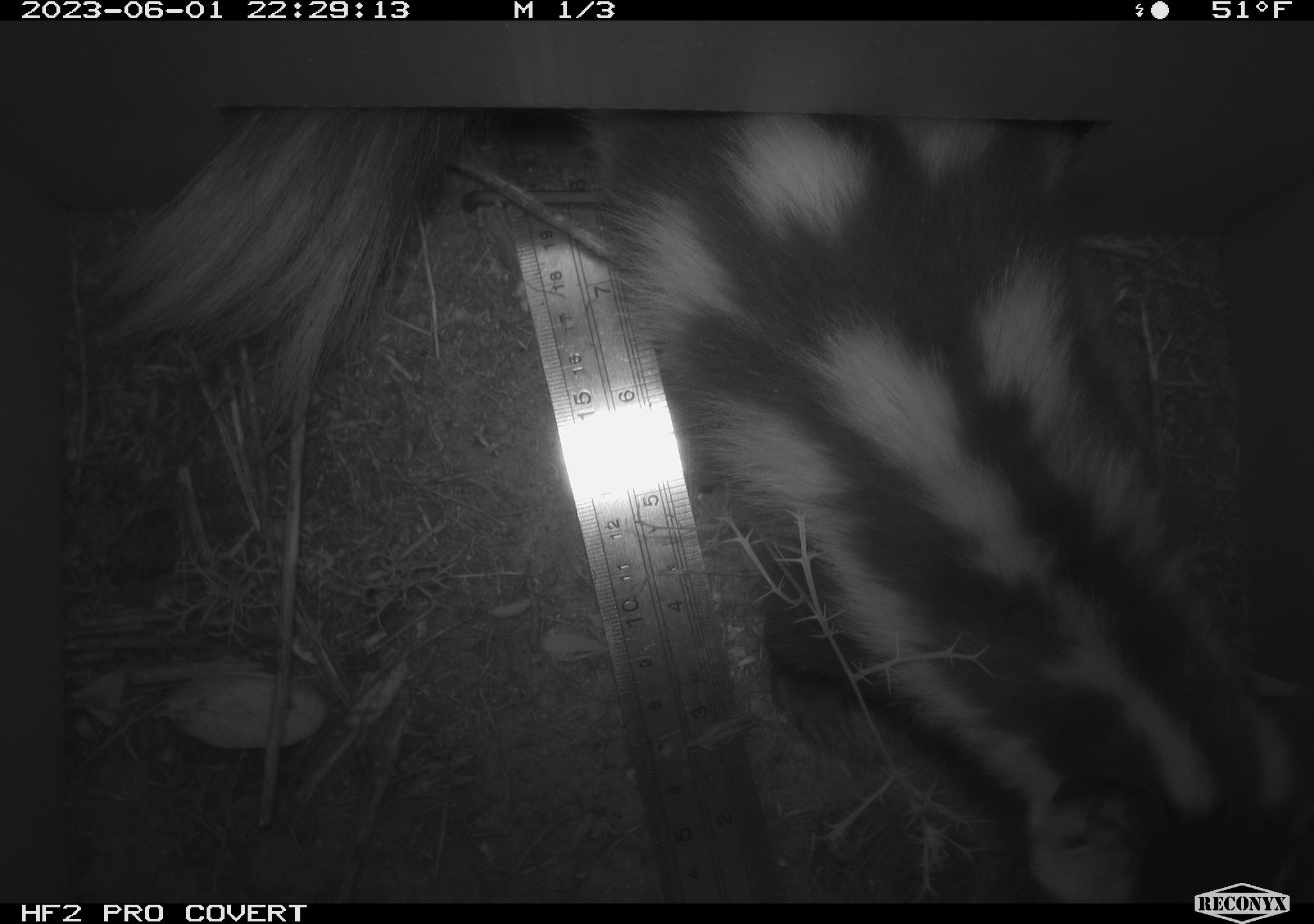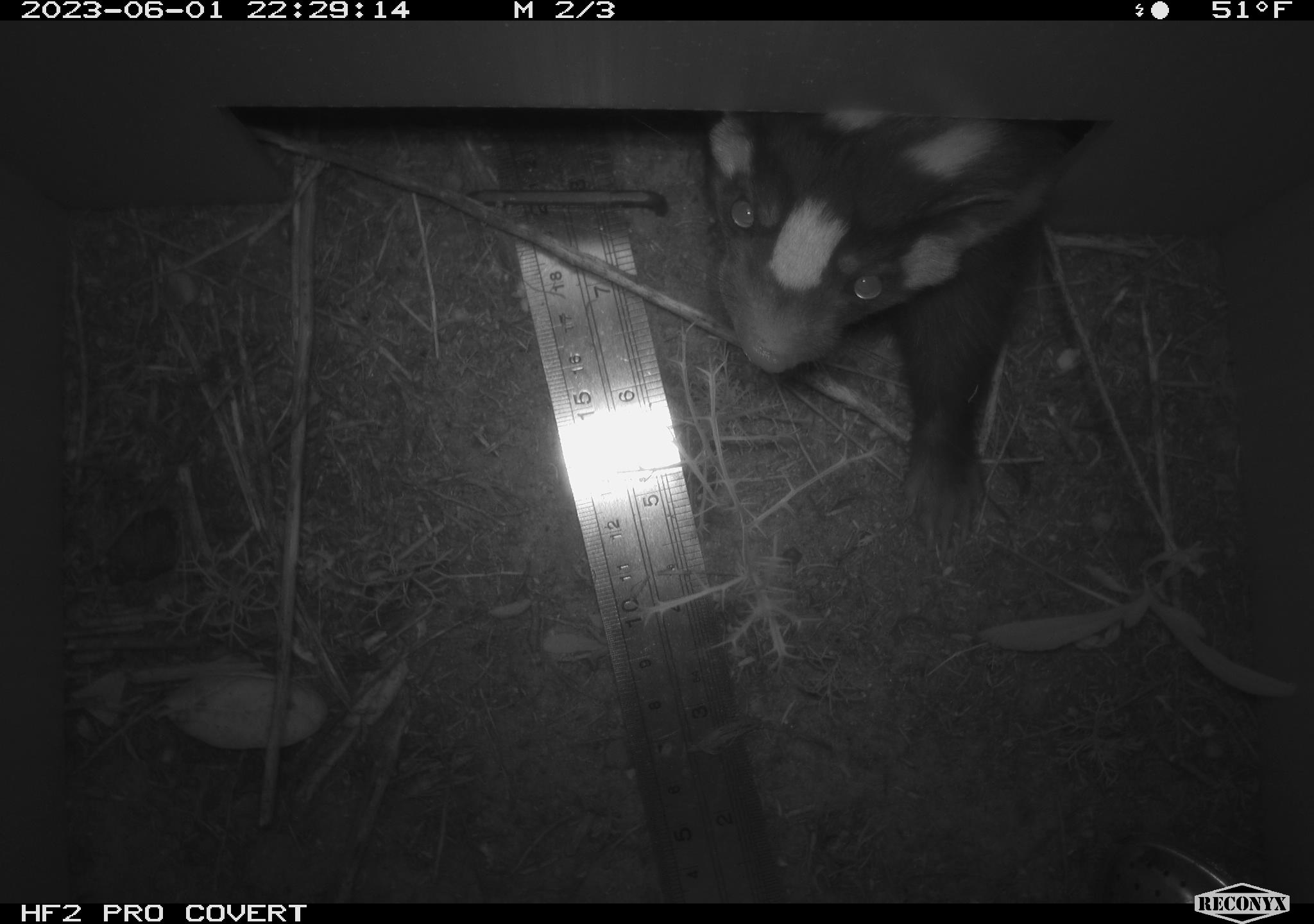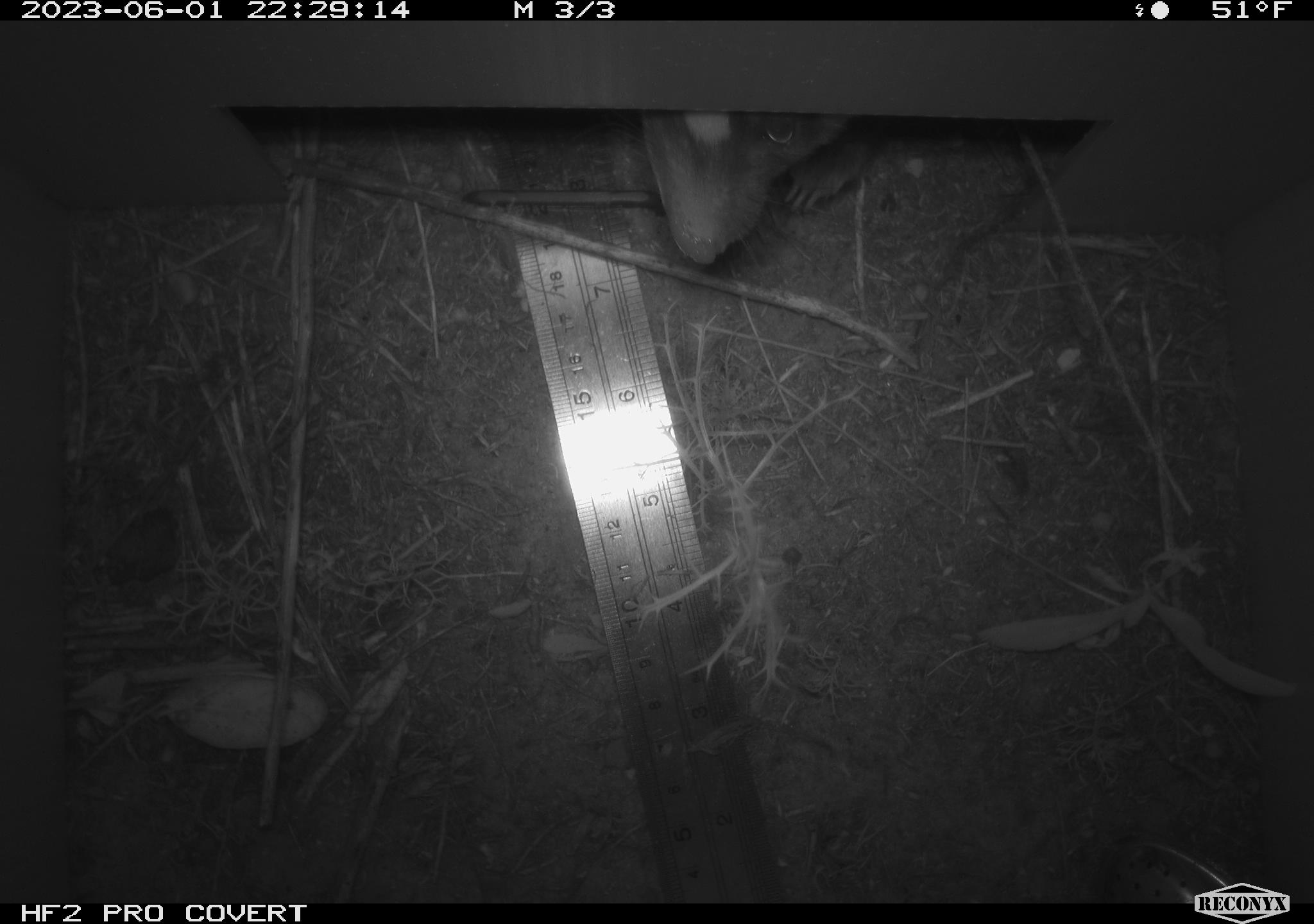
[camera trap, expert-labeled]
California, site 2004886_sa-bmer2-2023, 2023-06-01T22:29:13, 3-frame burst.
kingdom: Animalia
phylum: Chordata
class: Mammalia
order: Carnivora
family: Mephitidae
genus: Spilogale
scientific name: Spilogale gracilis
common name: western spotted skunk